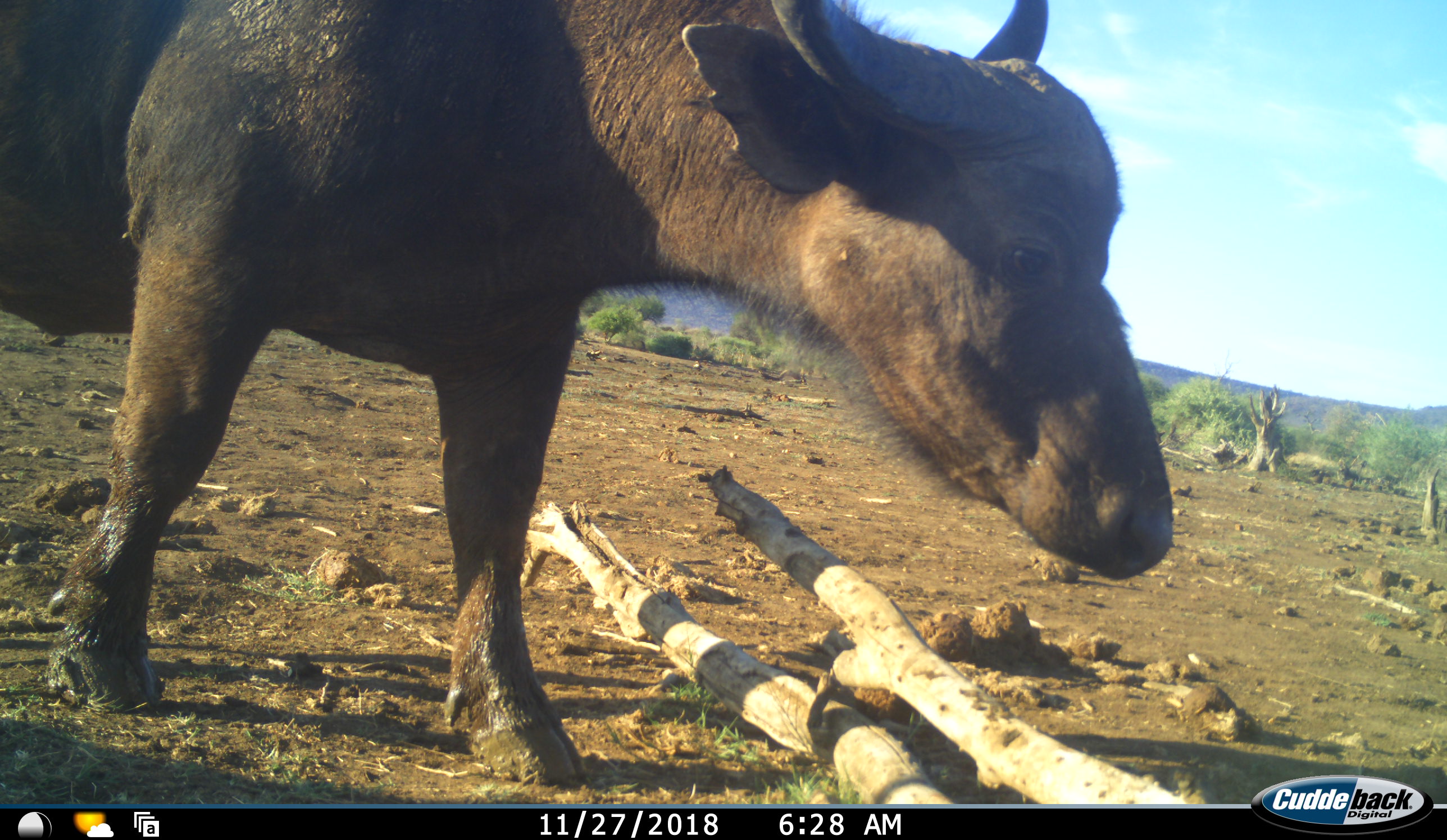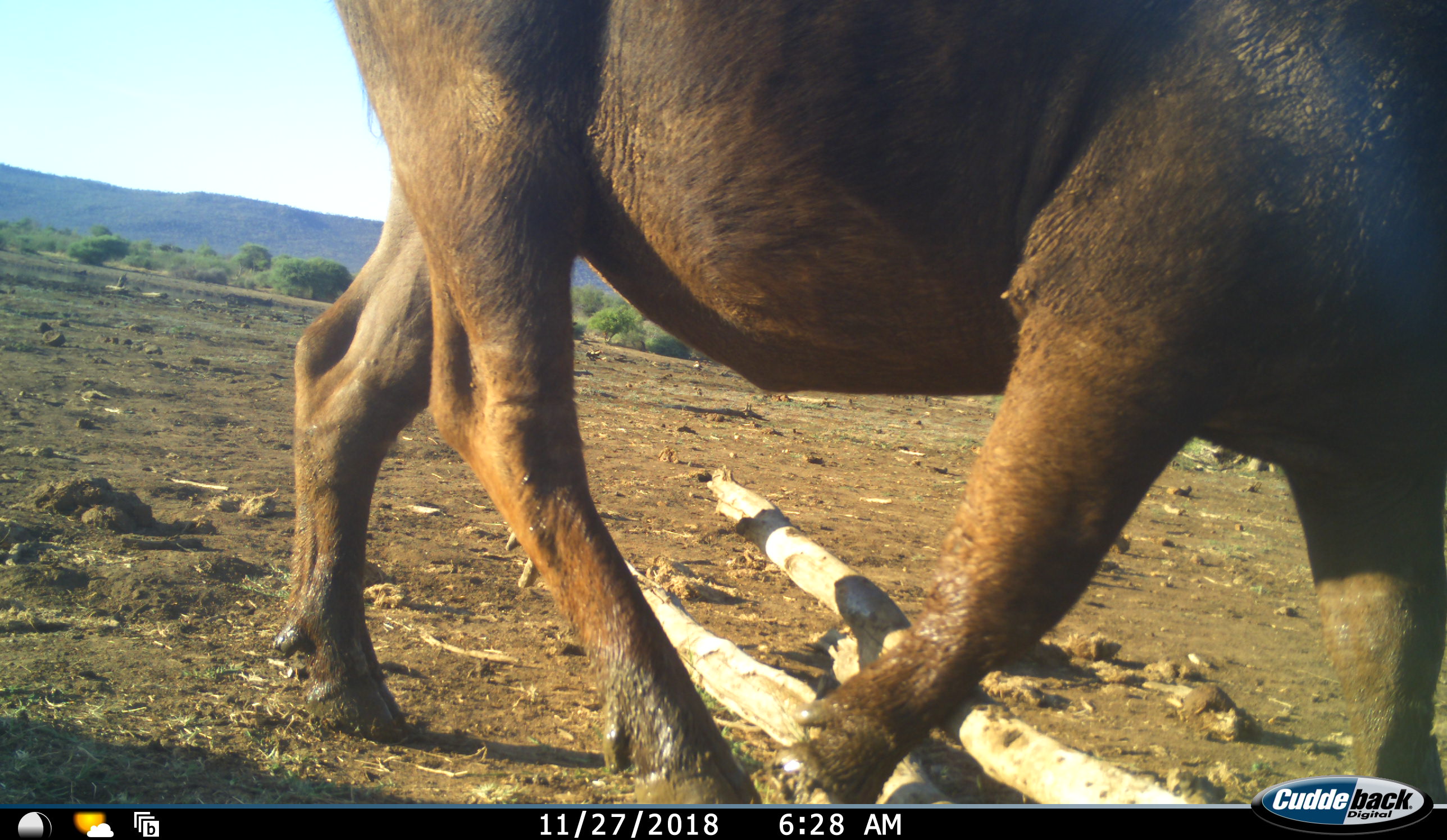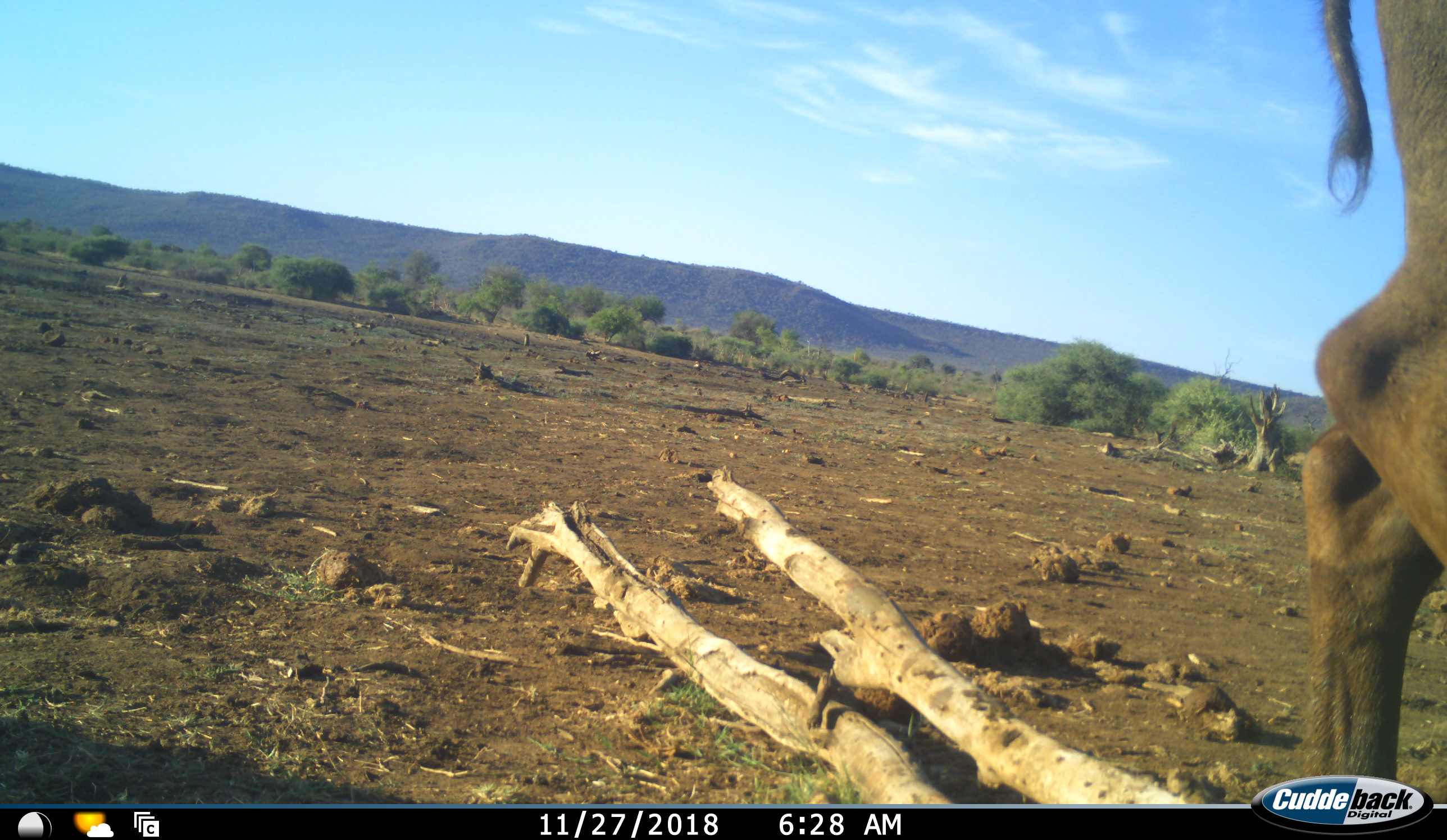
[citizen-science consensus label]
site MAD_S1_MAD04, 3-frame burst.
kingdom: Animalia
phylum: Chordata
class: Mammalia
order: Artiodactyla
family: Bovidae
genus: Syncerus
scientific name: Syncerus caffer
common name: african buffalo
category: buffalo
Buffalo (african buffalo) (Syncerus caffer), count 1. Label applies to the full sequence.